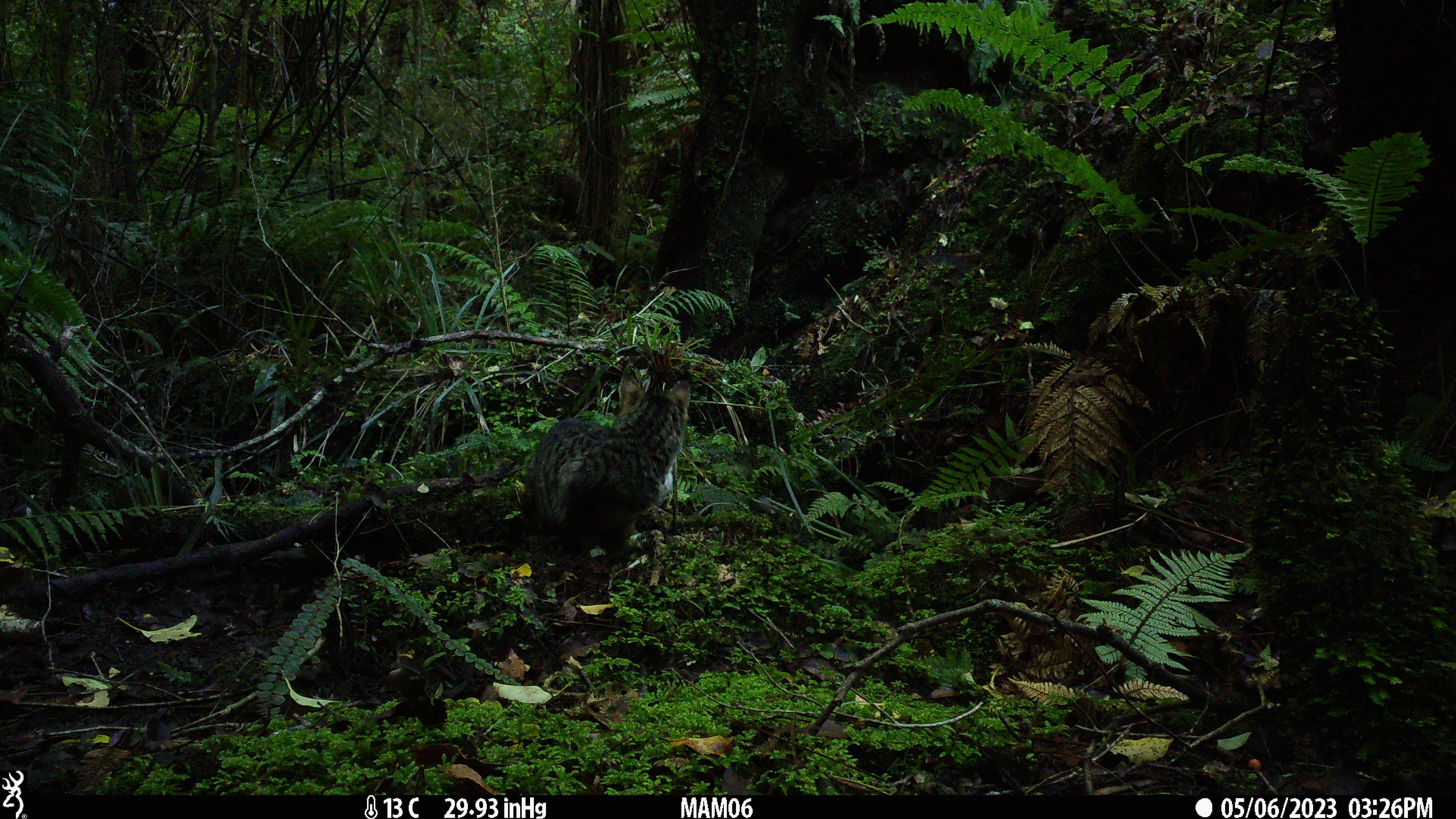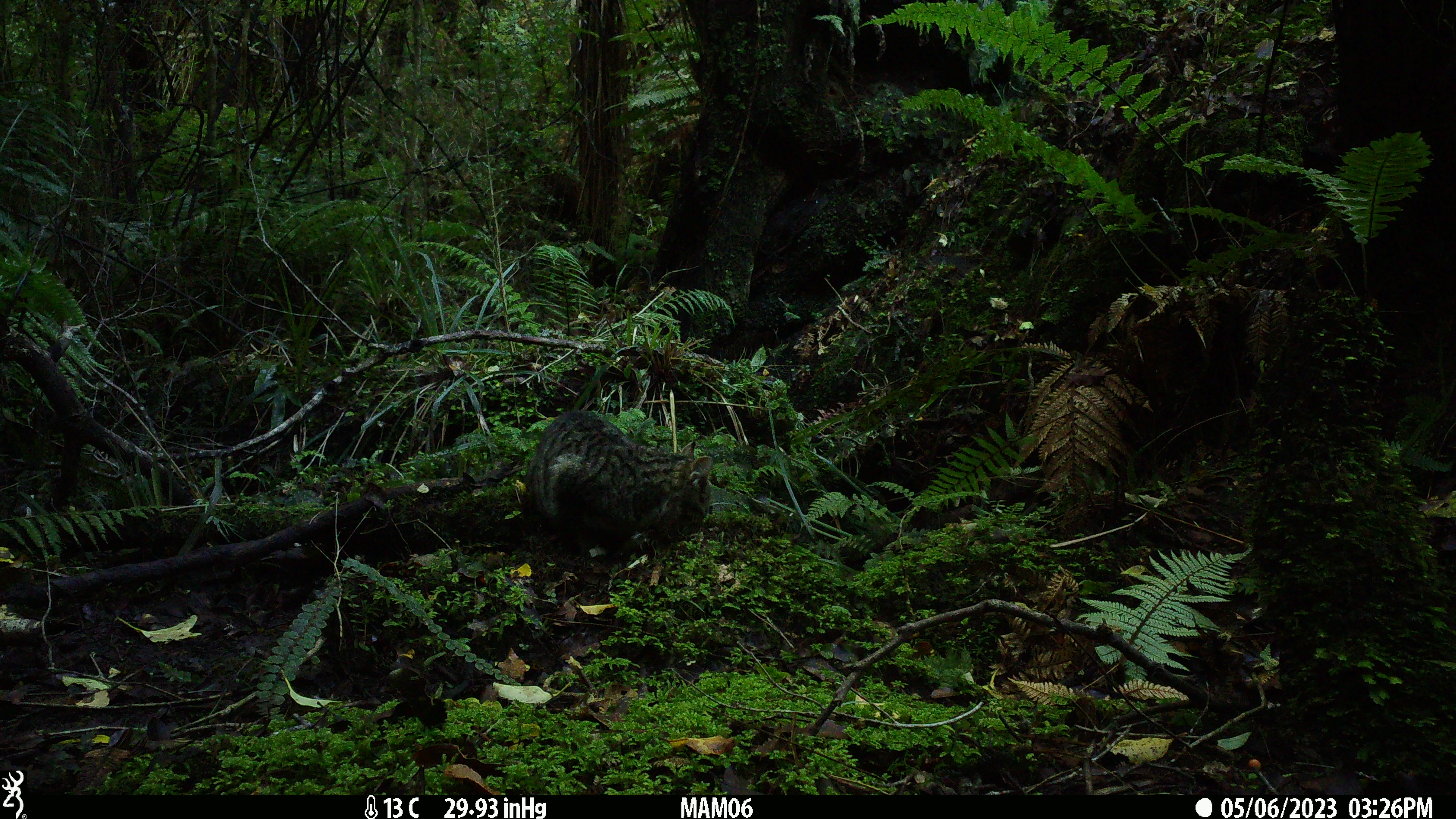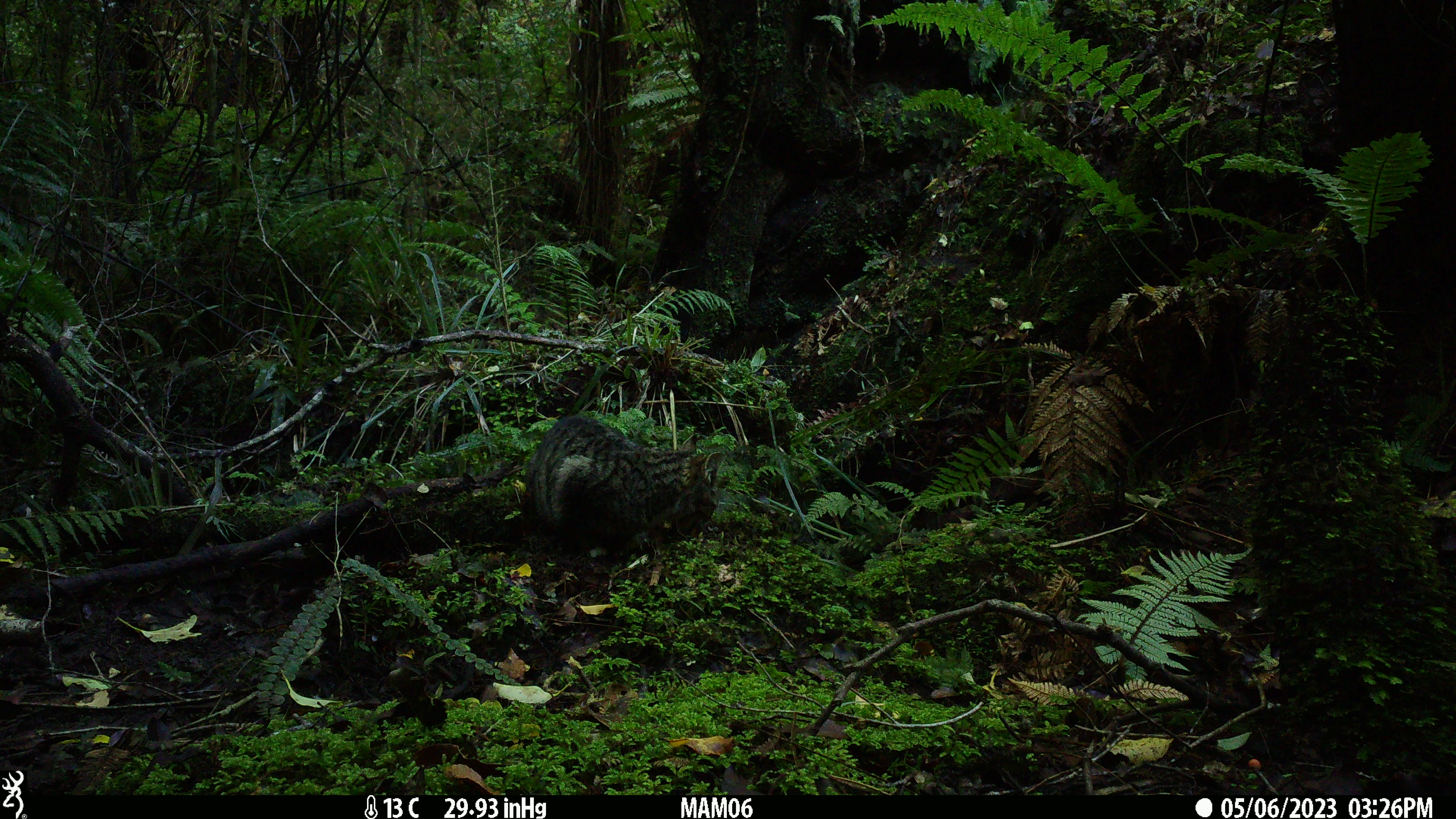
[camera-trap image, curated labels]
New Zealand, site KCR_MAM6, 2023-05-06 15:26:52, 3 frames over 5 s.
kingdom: Animalia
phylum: Chordata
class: Mammalia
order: Carnivora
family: Felidae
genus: Felis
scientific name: Felis catus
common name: domestic cat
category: cat